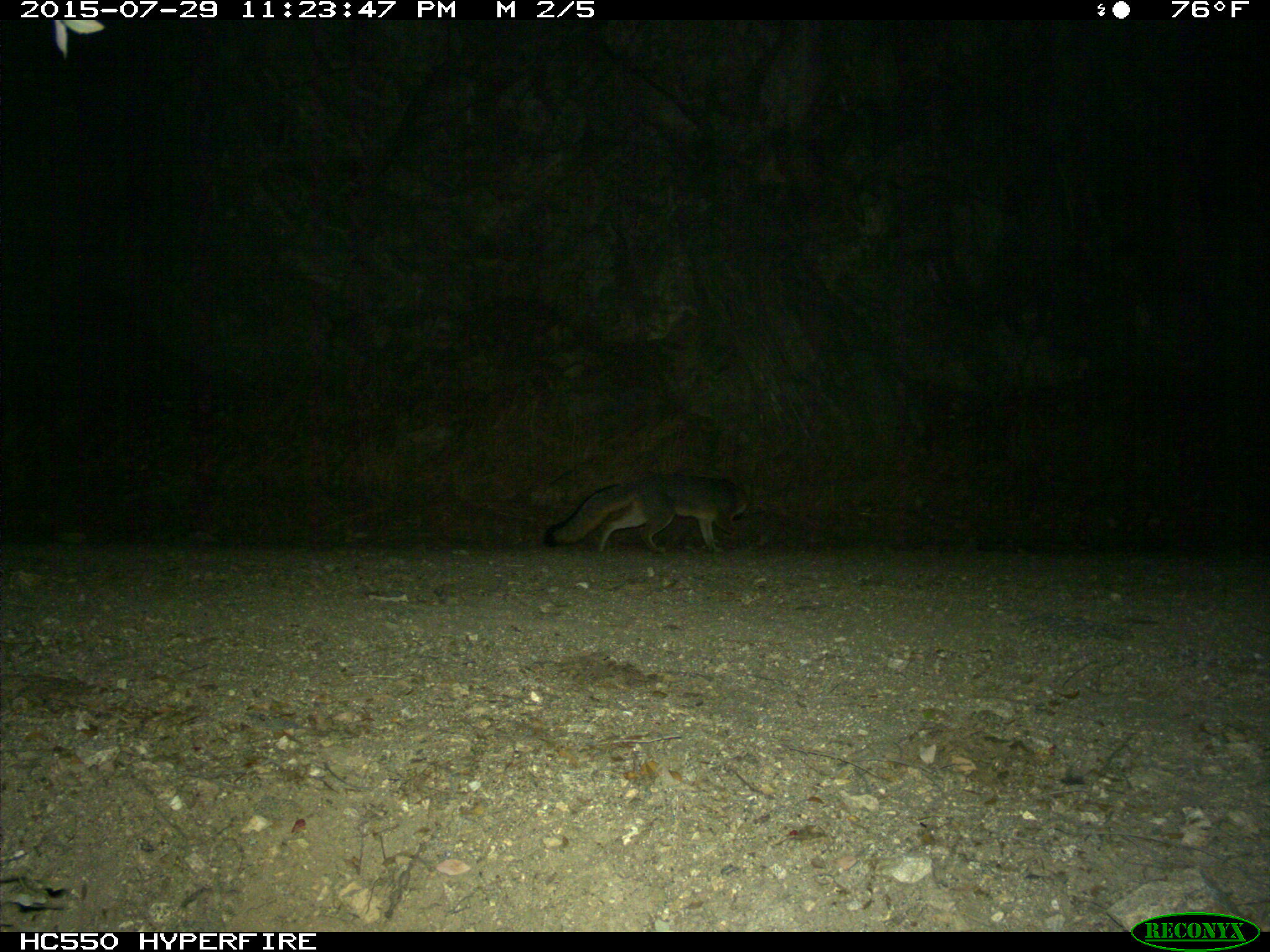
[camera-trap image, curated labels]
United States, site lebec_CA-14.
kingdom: Animalia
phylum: Chordata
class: Mammalia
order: Carnivora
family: Canidae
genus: Urocyon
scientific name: Urocyon cinereoargenteus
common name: gray fox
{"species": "Urocyon cinereoargenteus (gray fox)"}